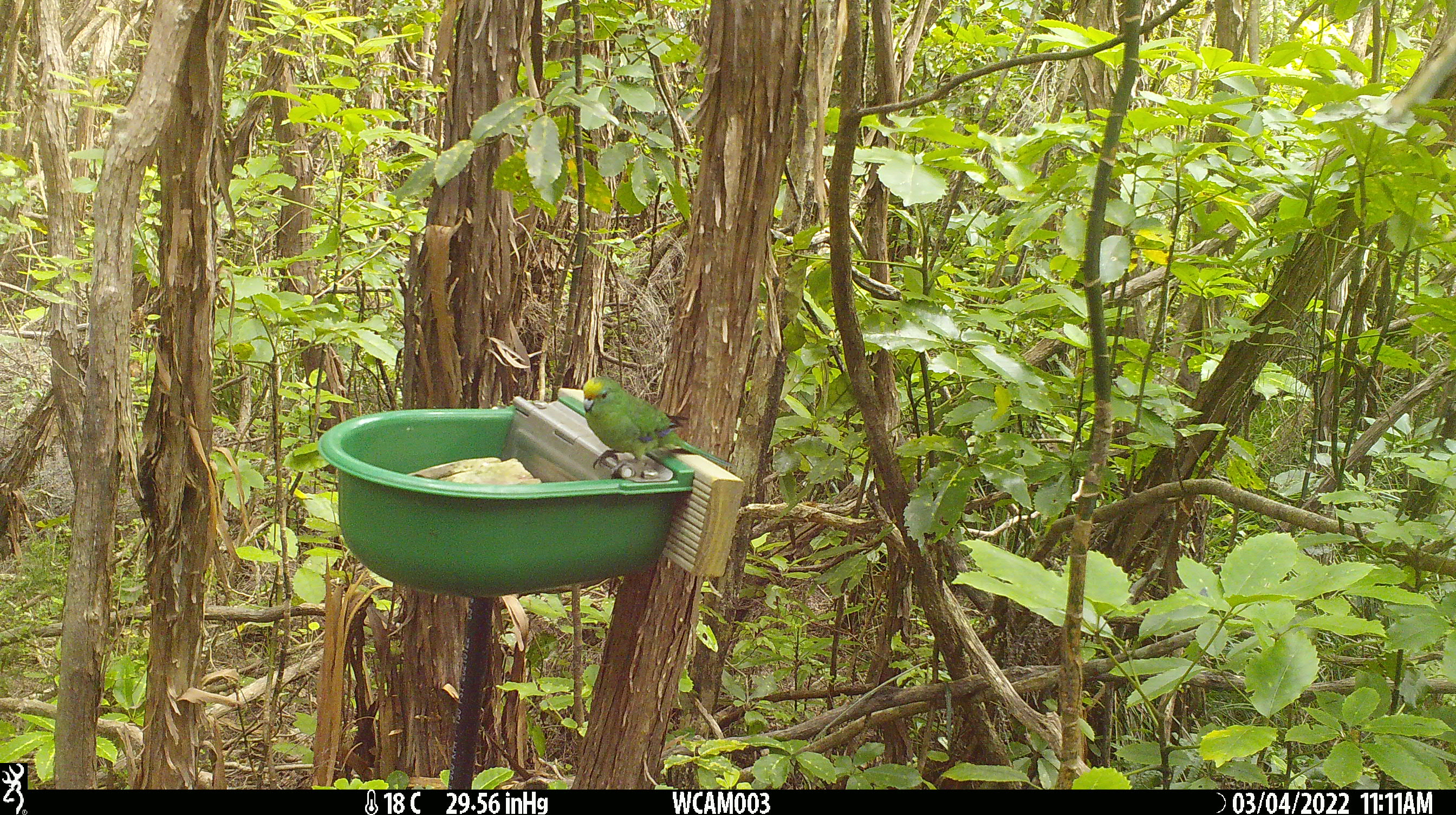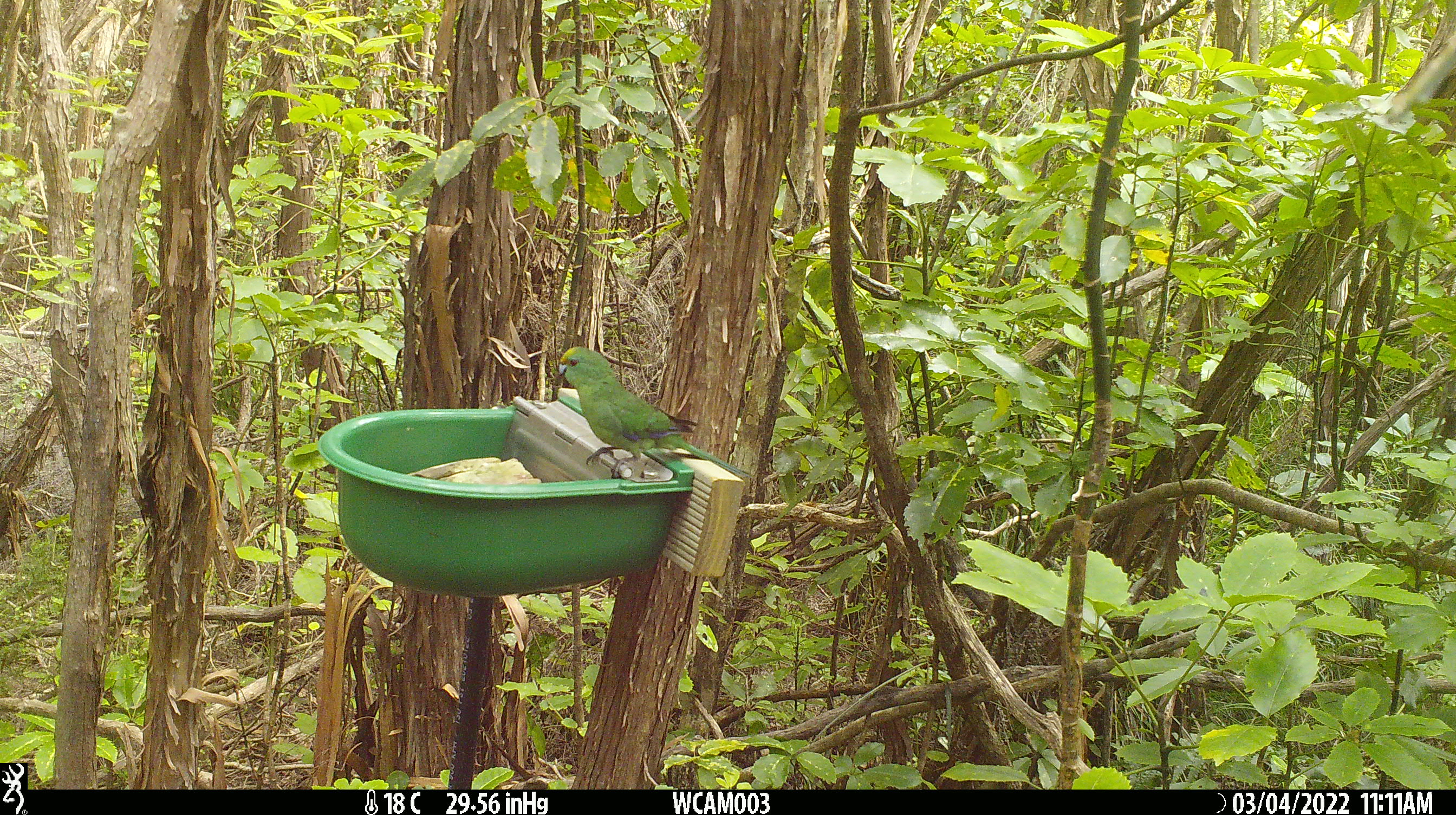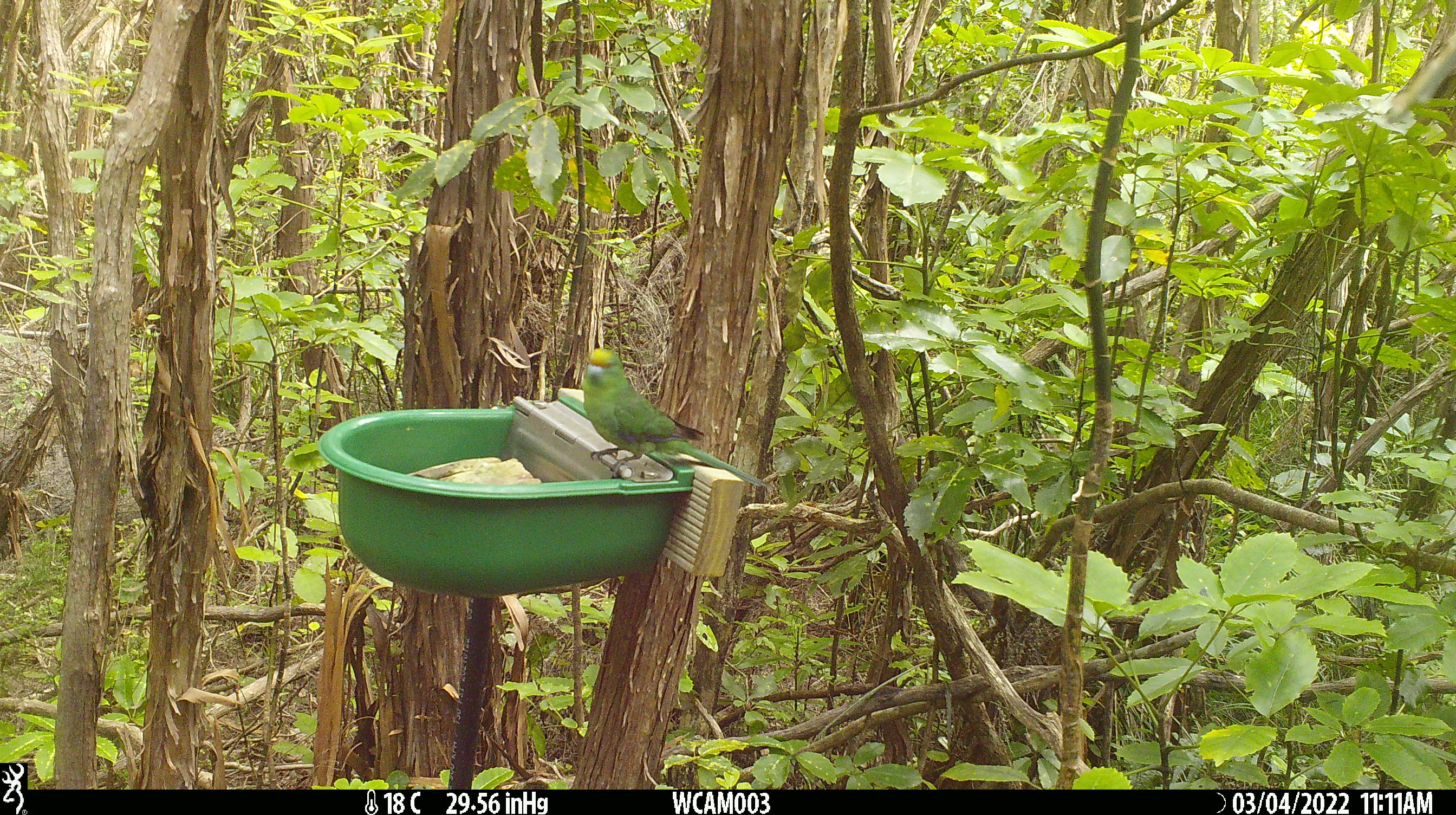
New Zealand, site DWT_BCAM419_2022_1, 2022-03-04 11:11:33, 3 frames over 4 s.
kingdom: Animalia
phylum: Chordata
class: Aves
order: Psittaciformes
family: Psittaculidae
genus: Cyanoramphus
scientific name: Cyanoramphus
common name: parakeet